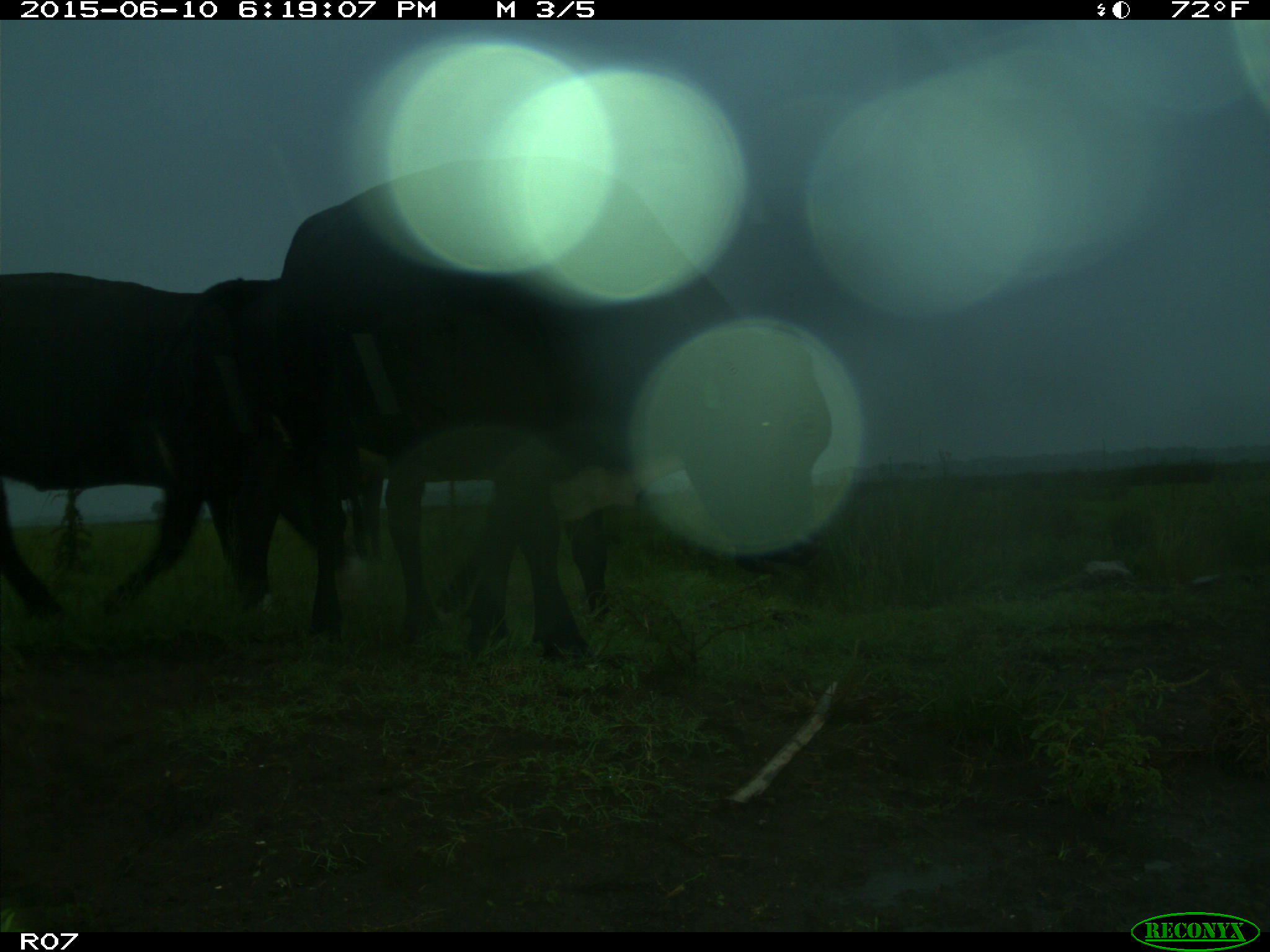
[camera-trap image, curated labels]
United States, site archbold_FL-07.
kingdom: Animalia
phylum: Chordata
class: Mammalia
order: Artiodactyla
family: Bovidae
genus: Bos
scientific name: Bos taurus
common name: domestic cow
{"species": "Bos taurus (domestic cow)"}